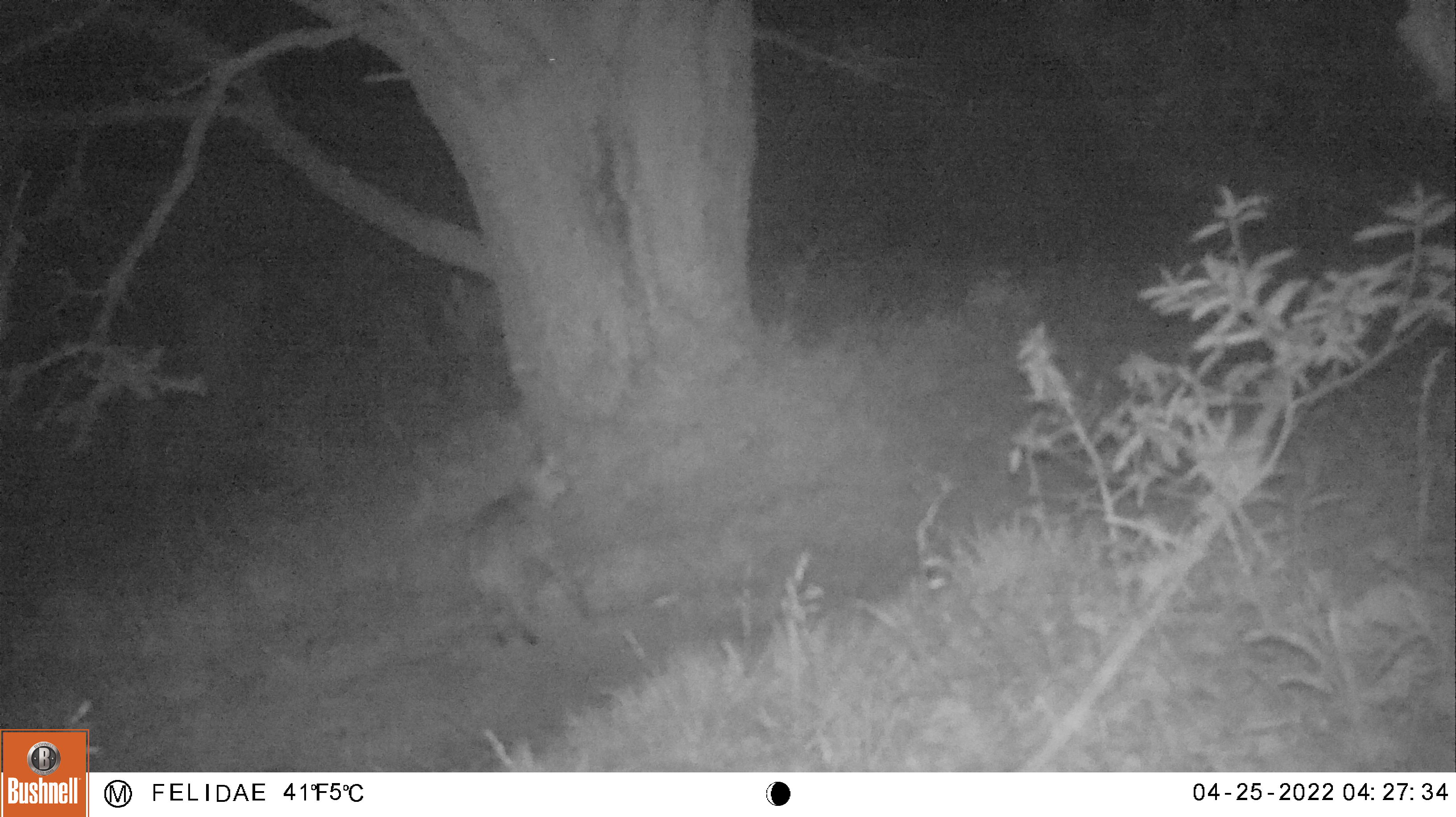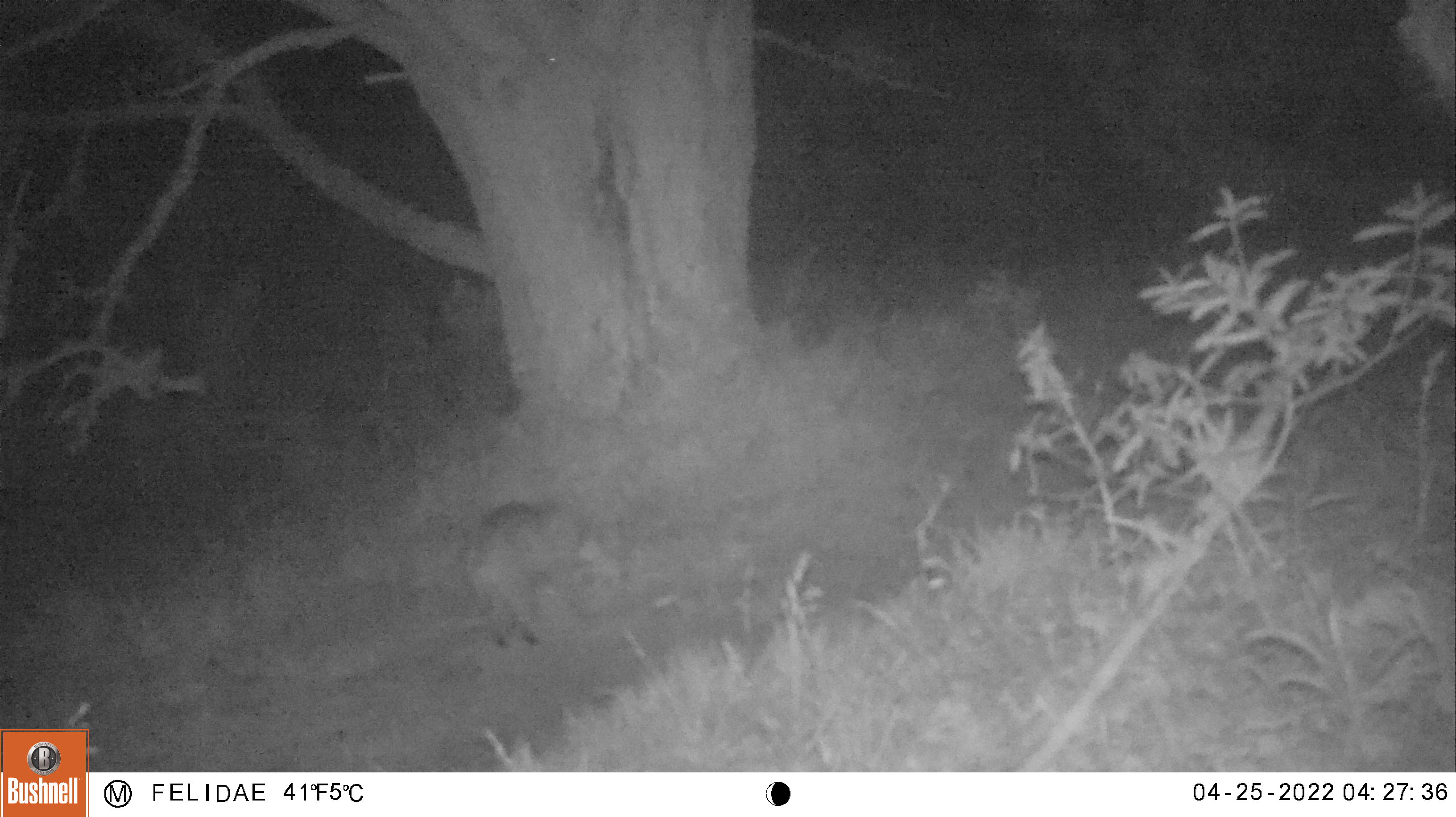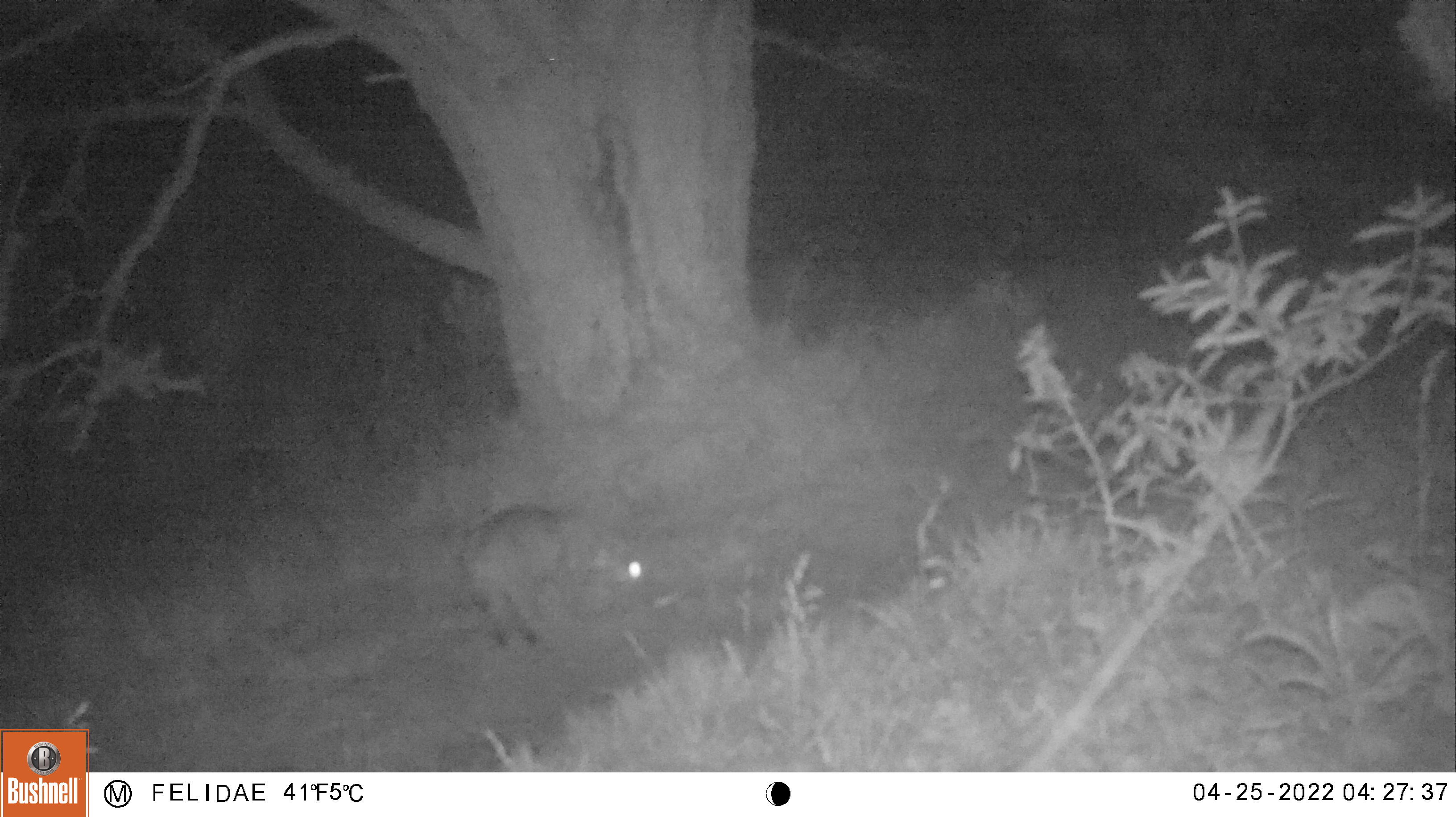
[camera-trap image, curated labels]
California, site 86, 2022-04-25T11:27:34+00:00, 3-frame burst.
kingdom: Animalia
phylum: Chordata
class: Mammalia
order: Carnivora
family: Felidae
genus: Lynx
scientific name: Lynx rufus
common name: bobcat